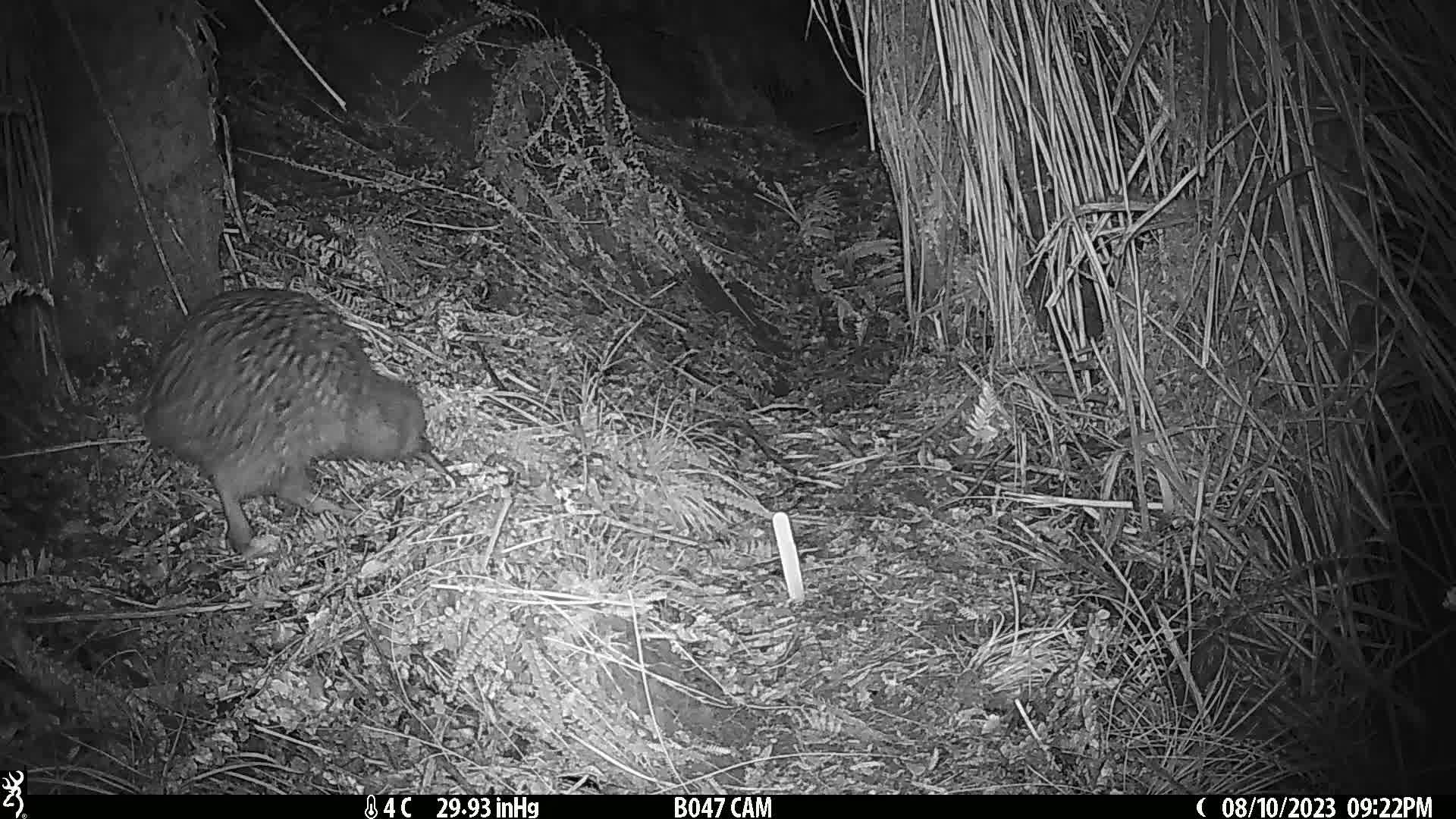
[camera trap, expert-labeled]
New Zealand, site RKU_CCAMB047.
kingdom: Animalia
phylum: Chordata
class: Aves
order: Apterygiformes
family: Apterygidae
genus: Apteryx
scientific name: Apteryx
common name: kiwi